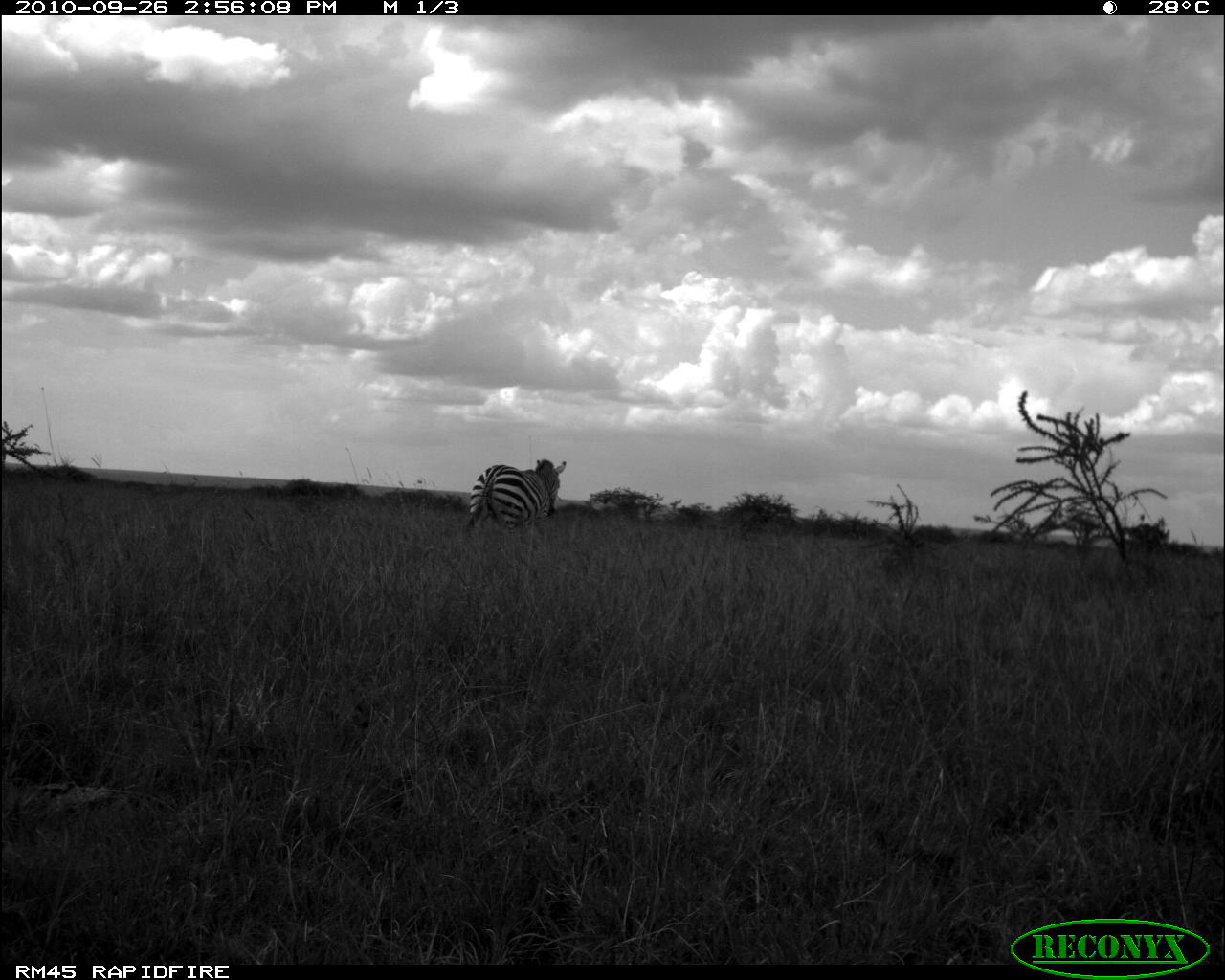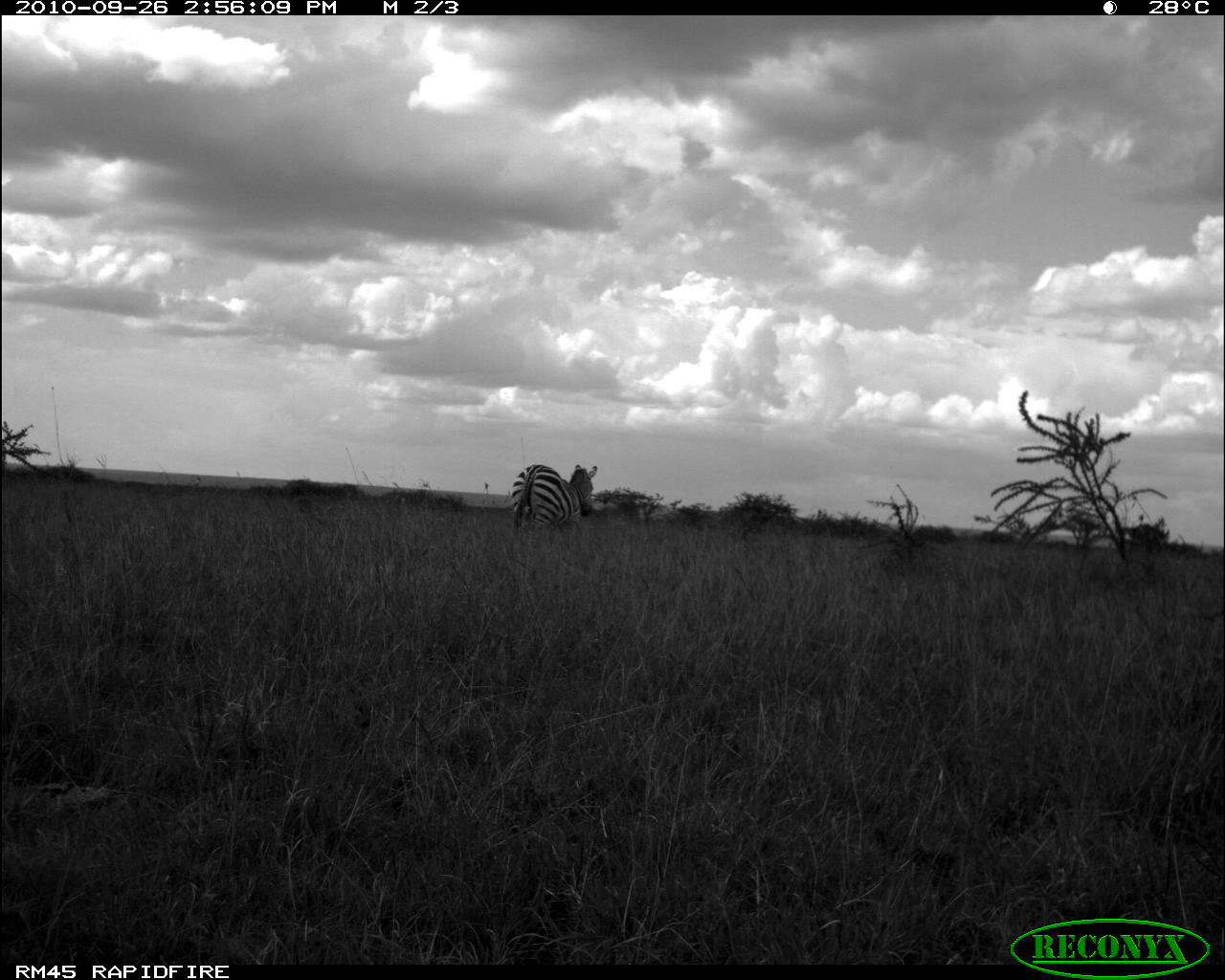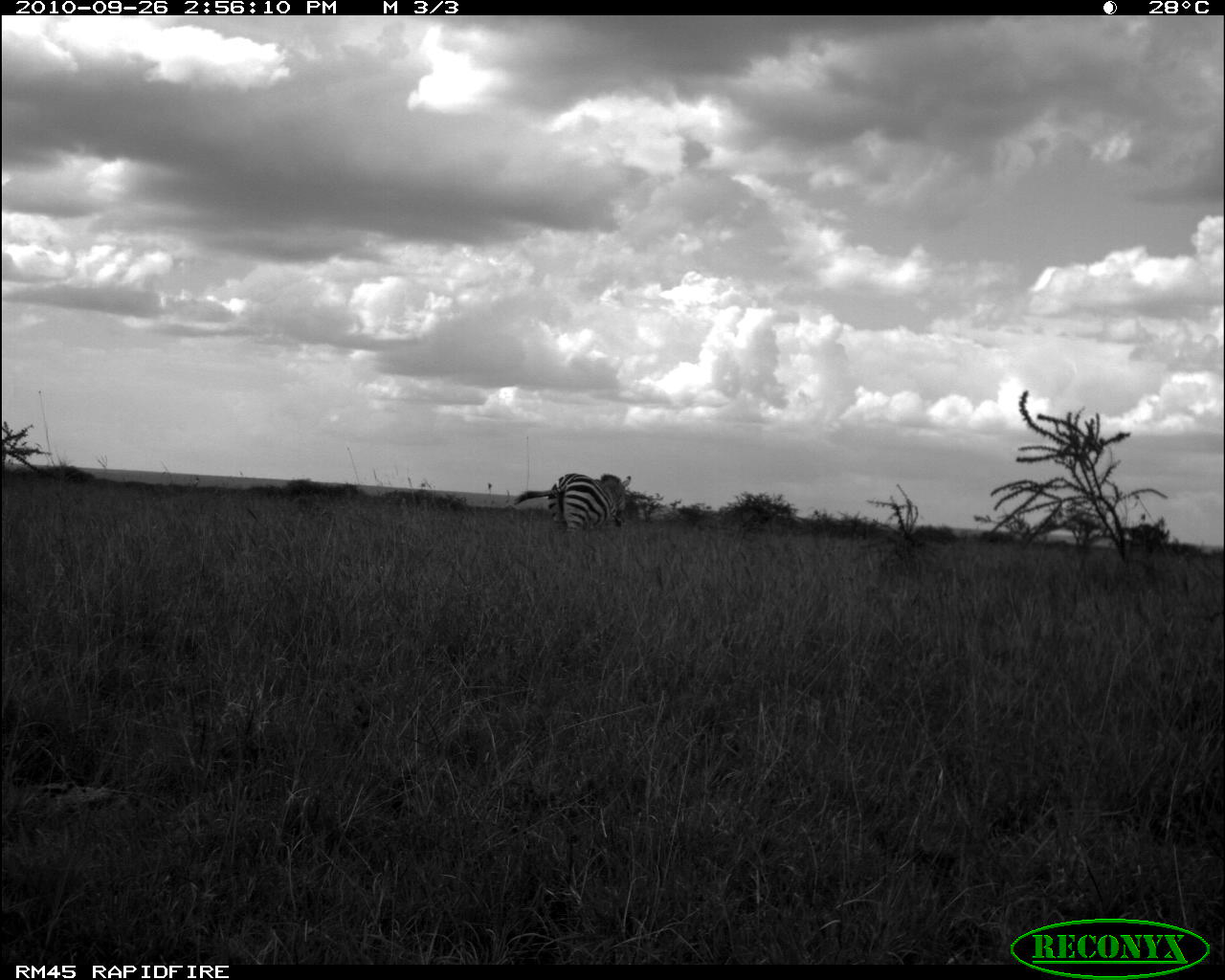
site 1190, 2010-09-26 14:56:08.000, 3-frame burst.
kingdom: Animalia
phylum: Chordata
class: Mammalia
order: Perissodactyla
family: Equidae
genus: Equus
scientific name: Equus quagga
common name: plains zebra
Equus quagga (plains zebra), count 1.